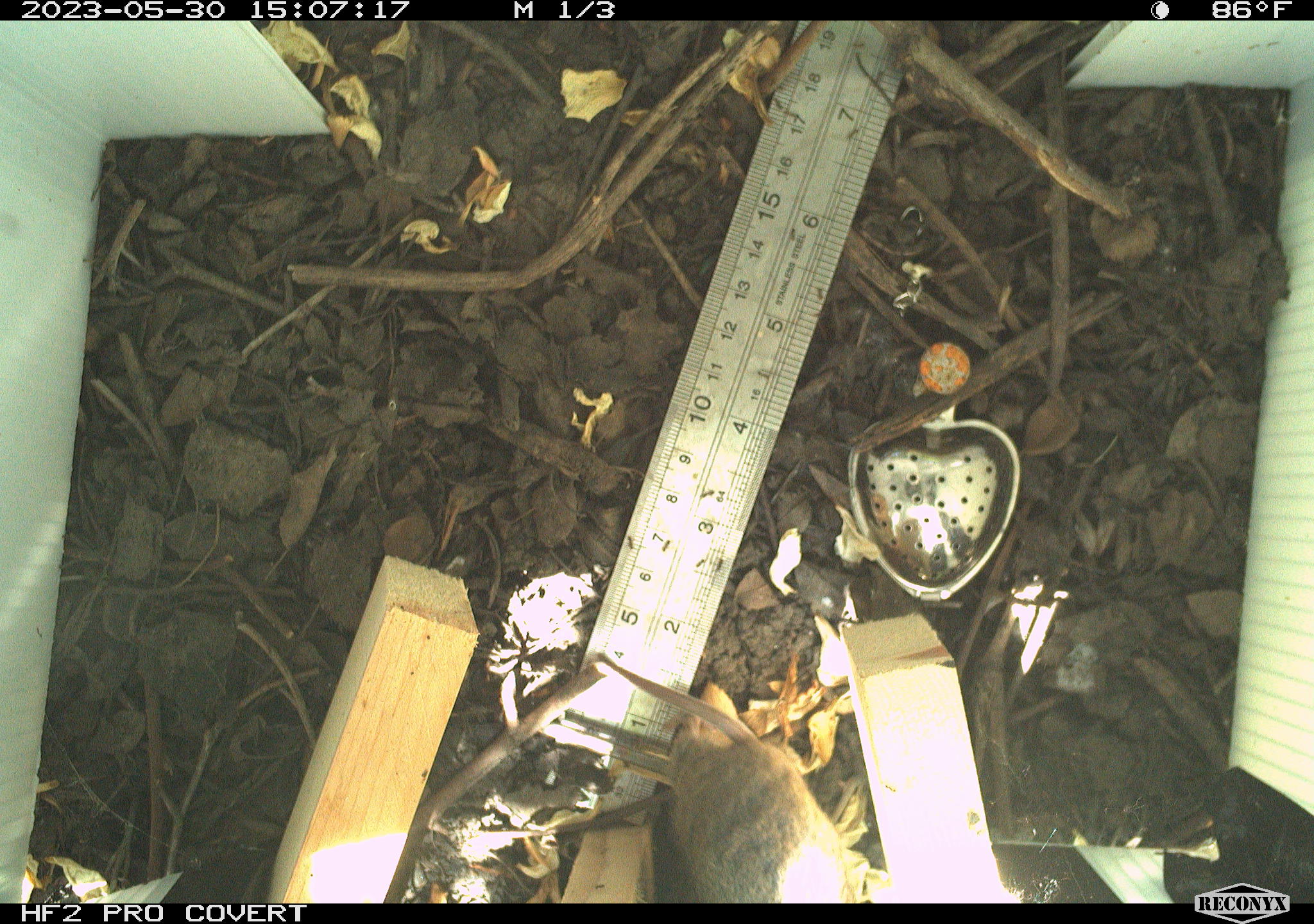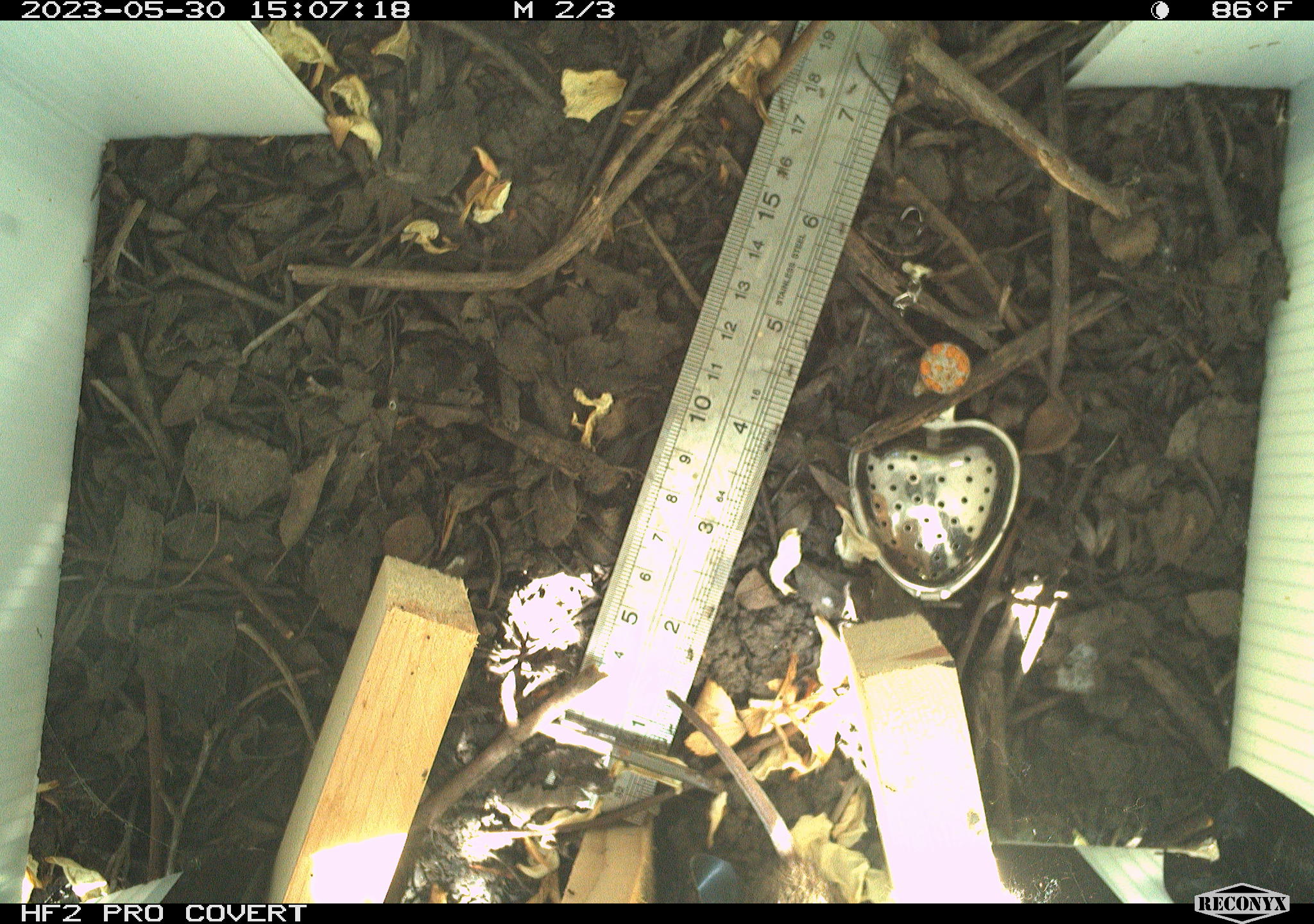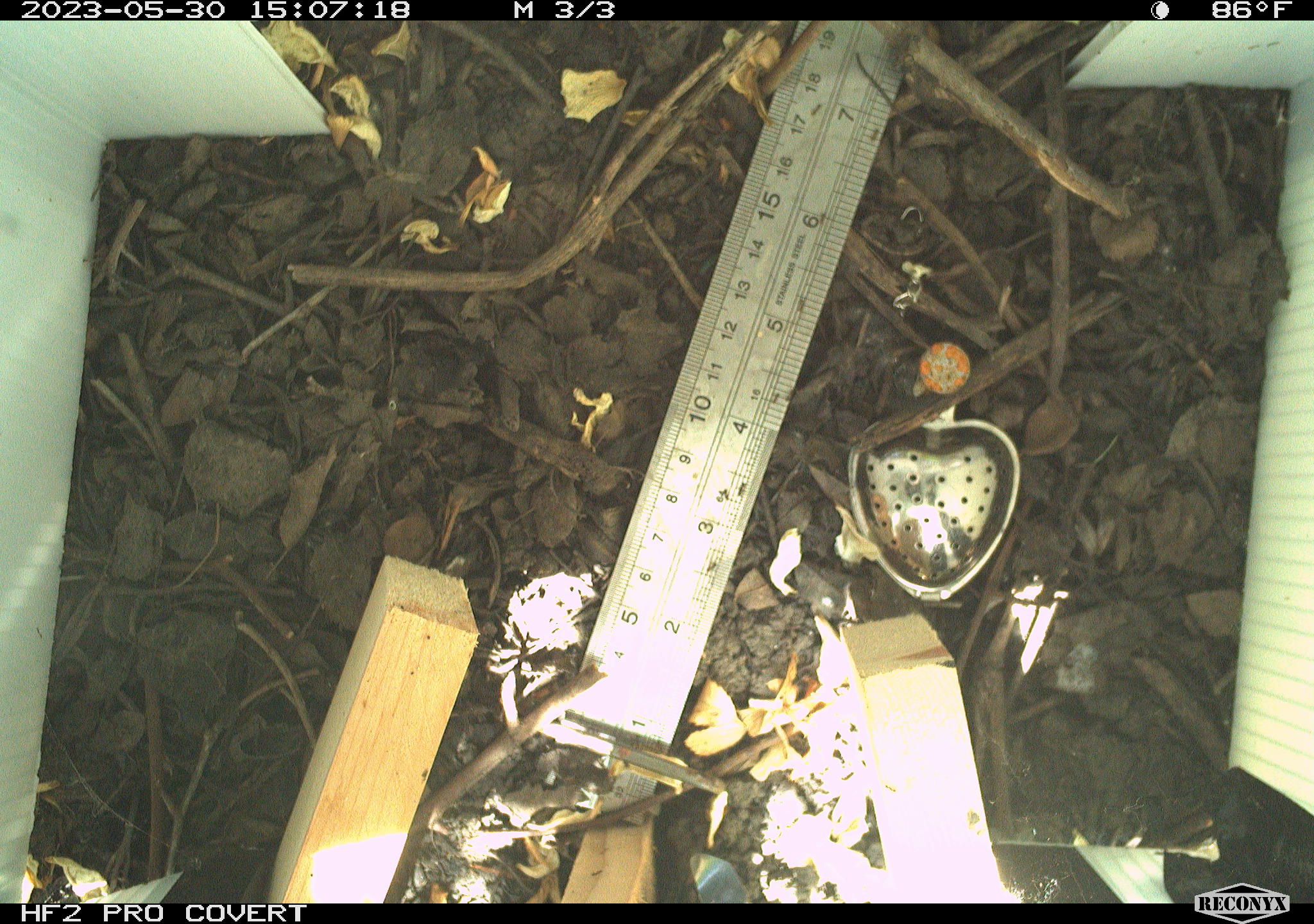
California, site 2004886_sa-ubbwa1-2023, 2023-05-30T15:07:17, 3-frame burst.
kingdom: Animalia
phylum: Chordata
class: Mammalia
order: Rodentia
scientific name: Rodentia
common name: rodent